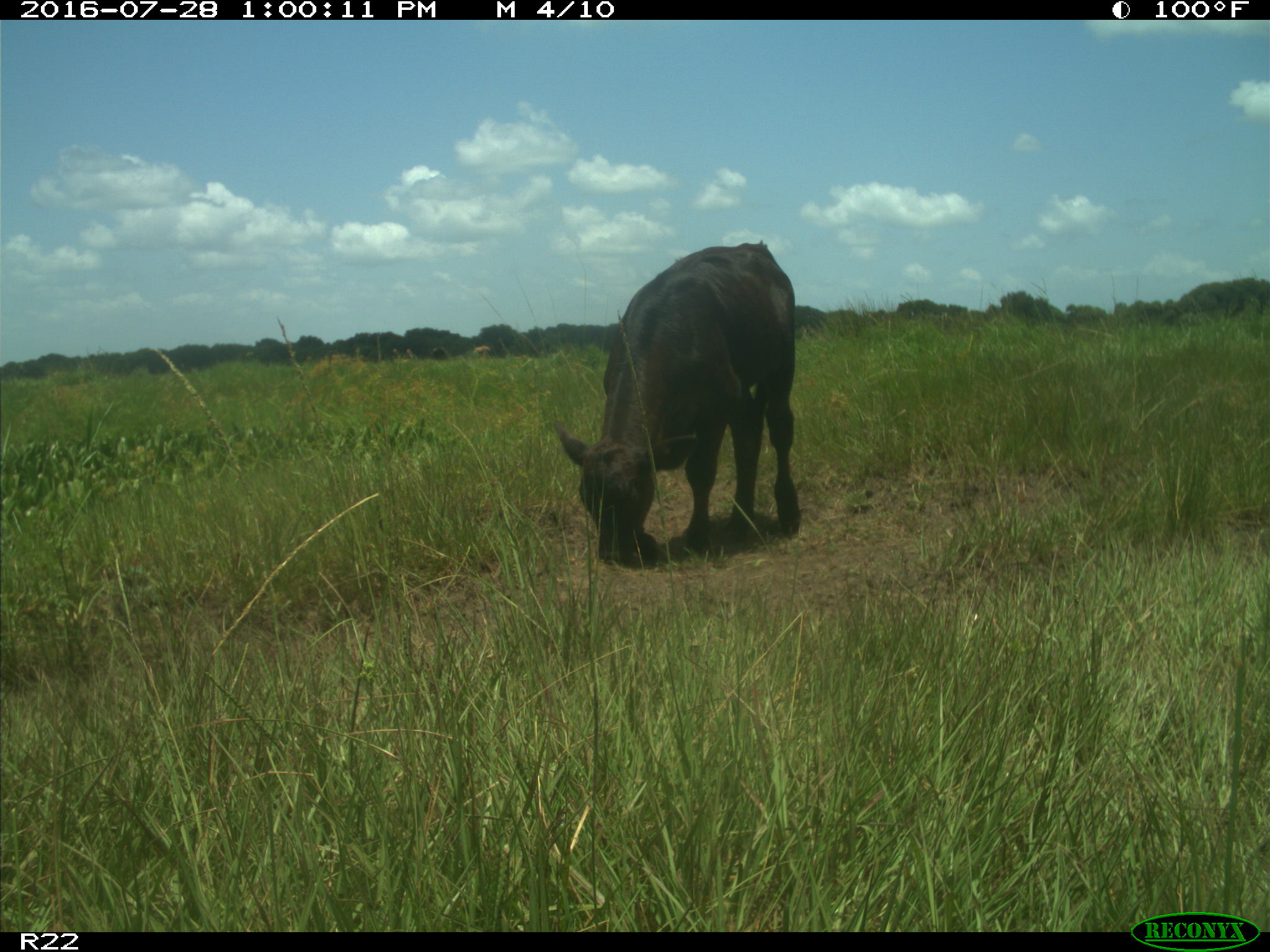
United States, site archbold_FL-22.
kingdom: Animalia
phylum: Chordata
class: Mammalia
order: Artiodactyla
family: Bovidae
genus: Bos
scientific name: Bos taurus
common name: domestic cow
Bos taurus (domestic cow).